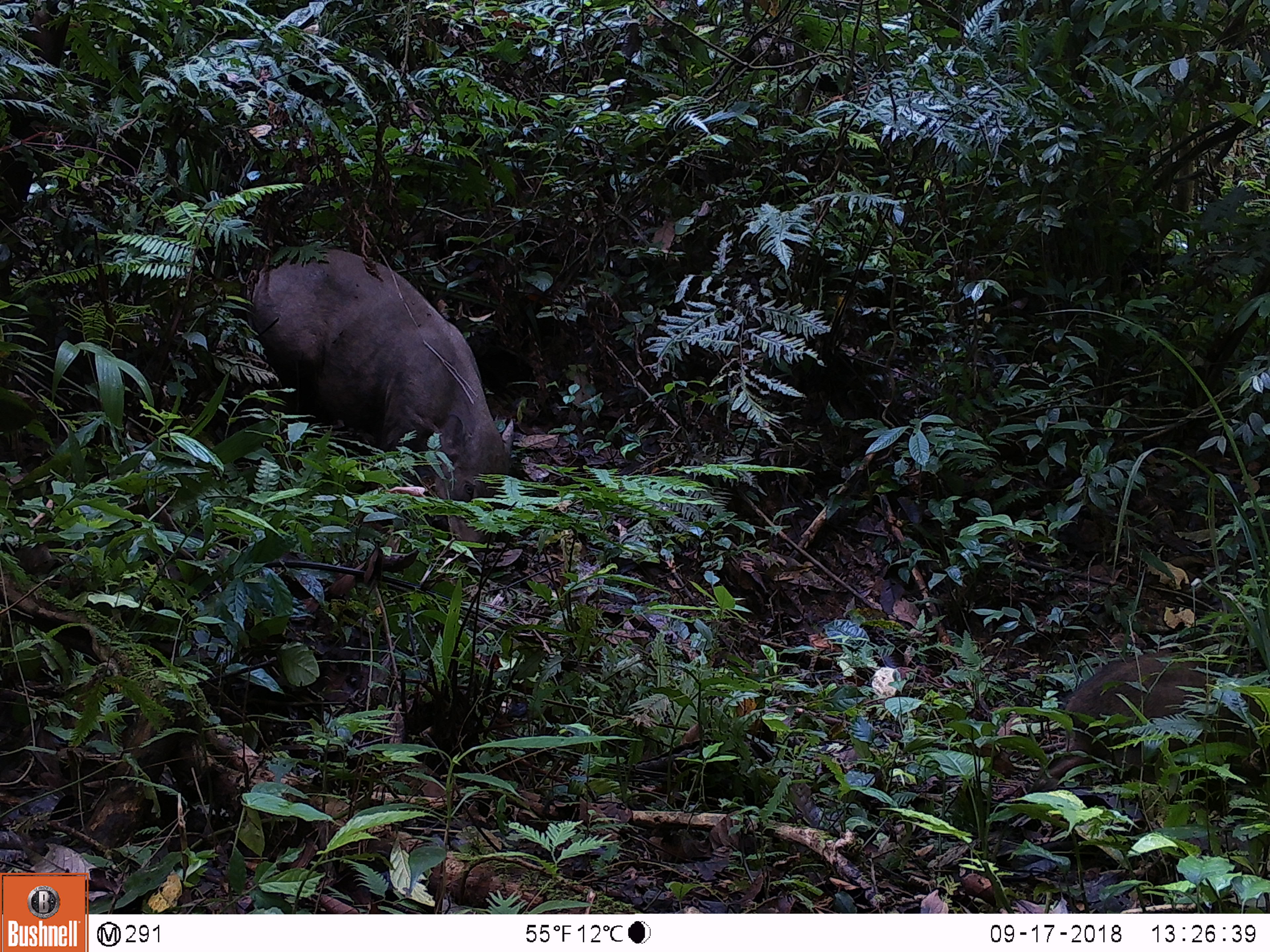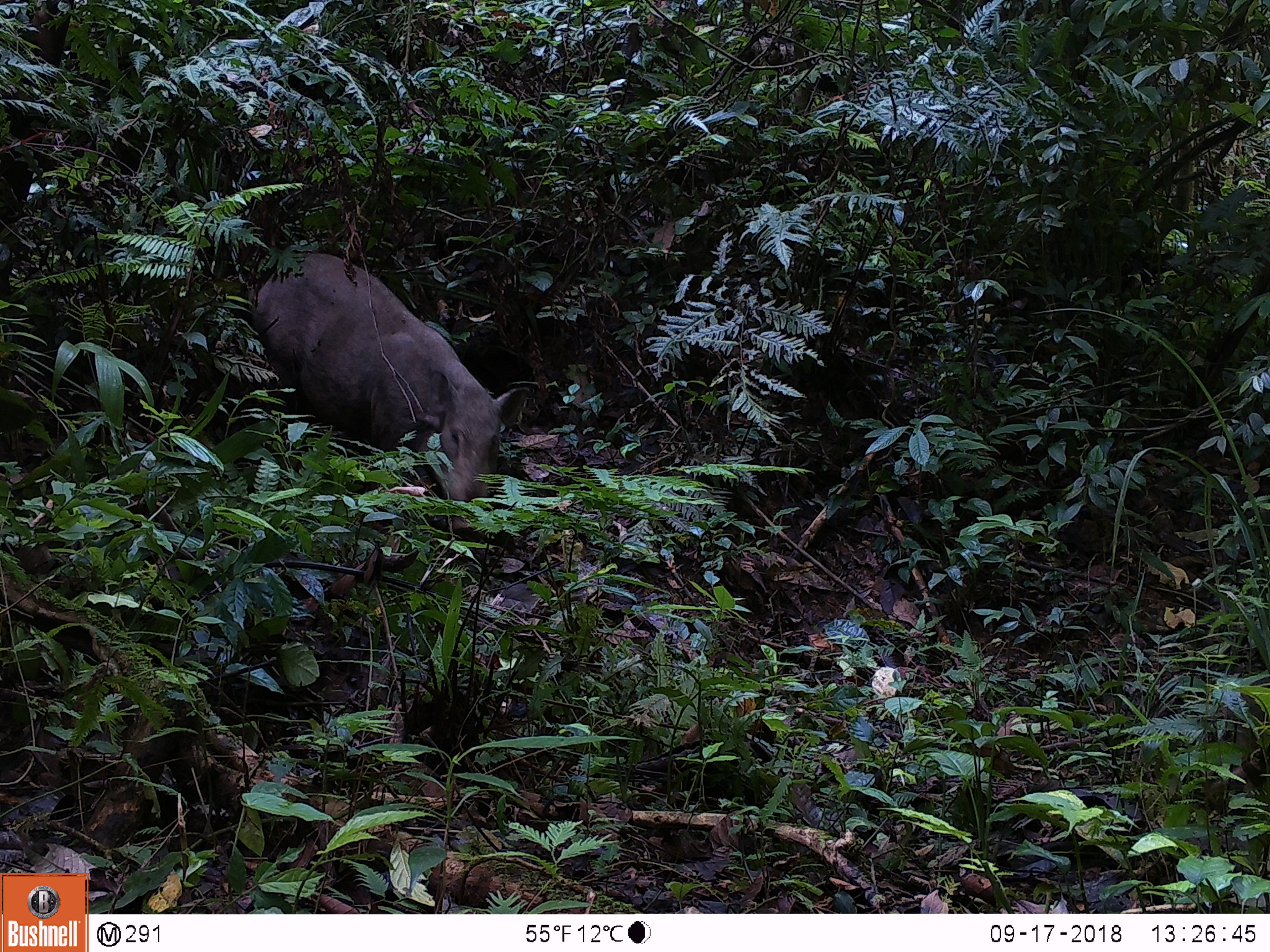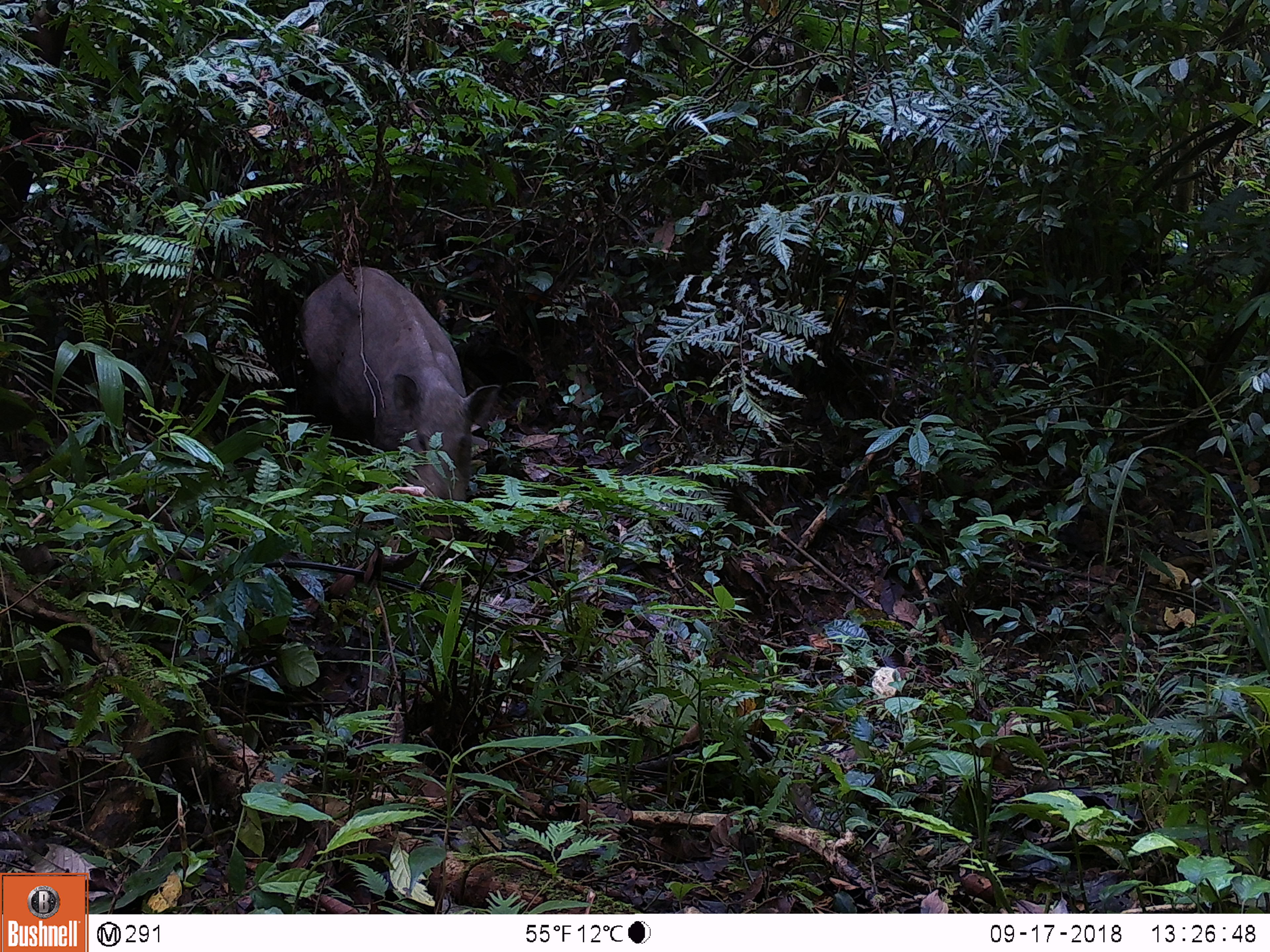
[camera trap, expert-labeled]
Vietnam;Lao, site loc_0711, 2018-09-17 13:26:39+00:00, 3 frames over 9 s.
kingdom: Animalia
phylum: Chordata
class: Mammalia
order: Artiodactyla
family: Suidae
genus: Sus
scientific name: Sus scrofa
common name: eurasian wild pig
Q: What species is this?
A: Eurasian wild pig (Sus scrofa).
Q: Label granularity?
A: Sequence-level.